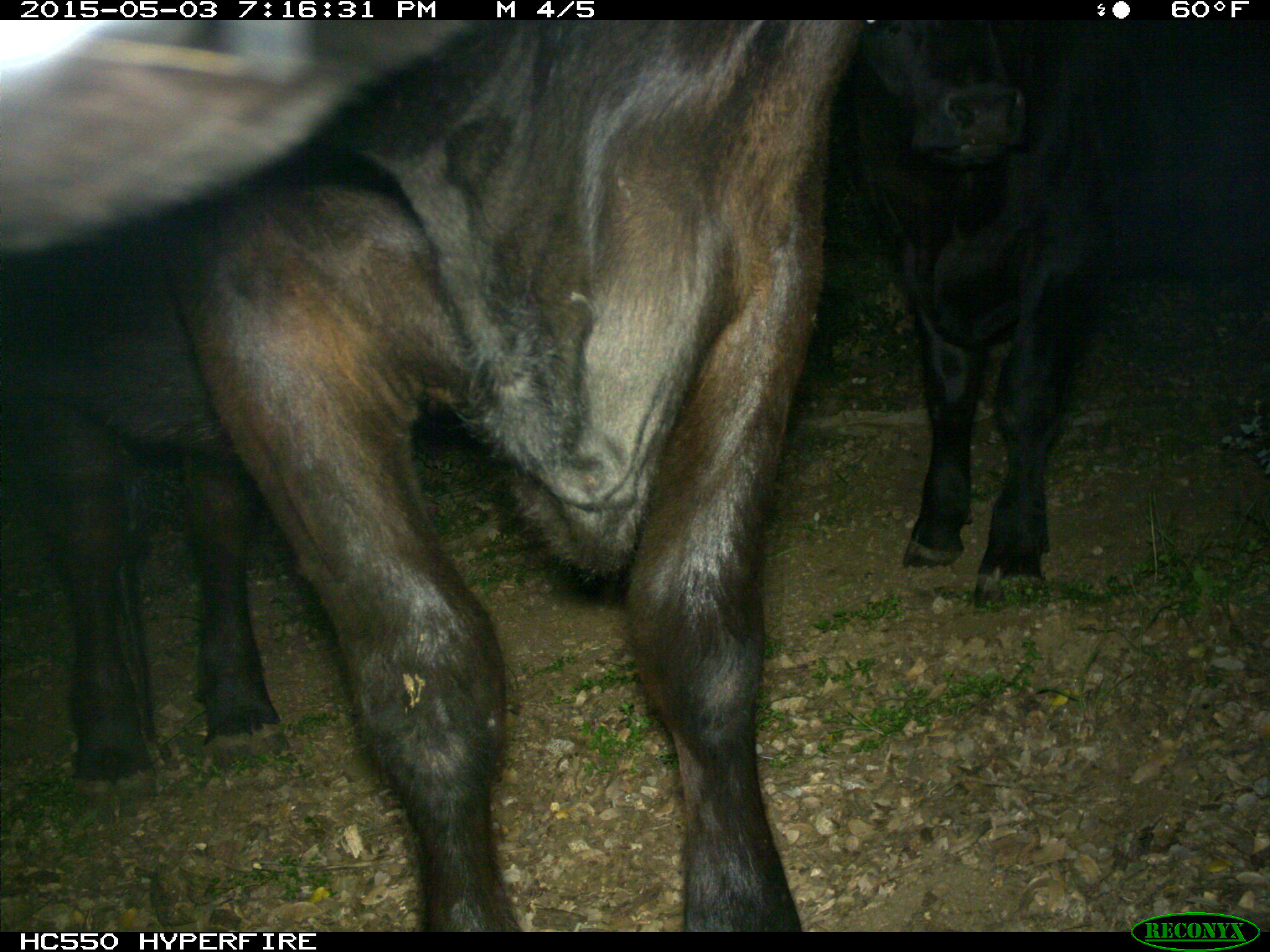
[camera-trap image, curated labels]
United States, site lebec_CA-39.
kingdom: Animalia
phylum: Chordata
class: Mammalia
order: Artiodactyla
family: Bovidae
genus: Bos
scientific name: Bos taurus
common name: domestic cow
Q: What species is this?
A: Bos taurus (domestic cow).